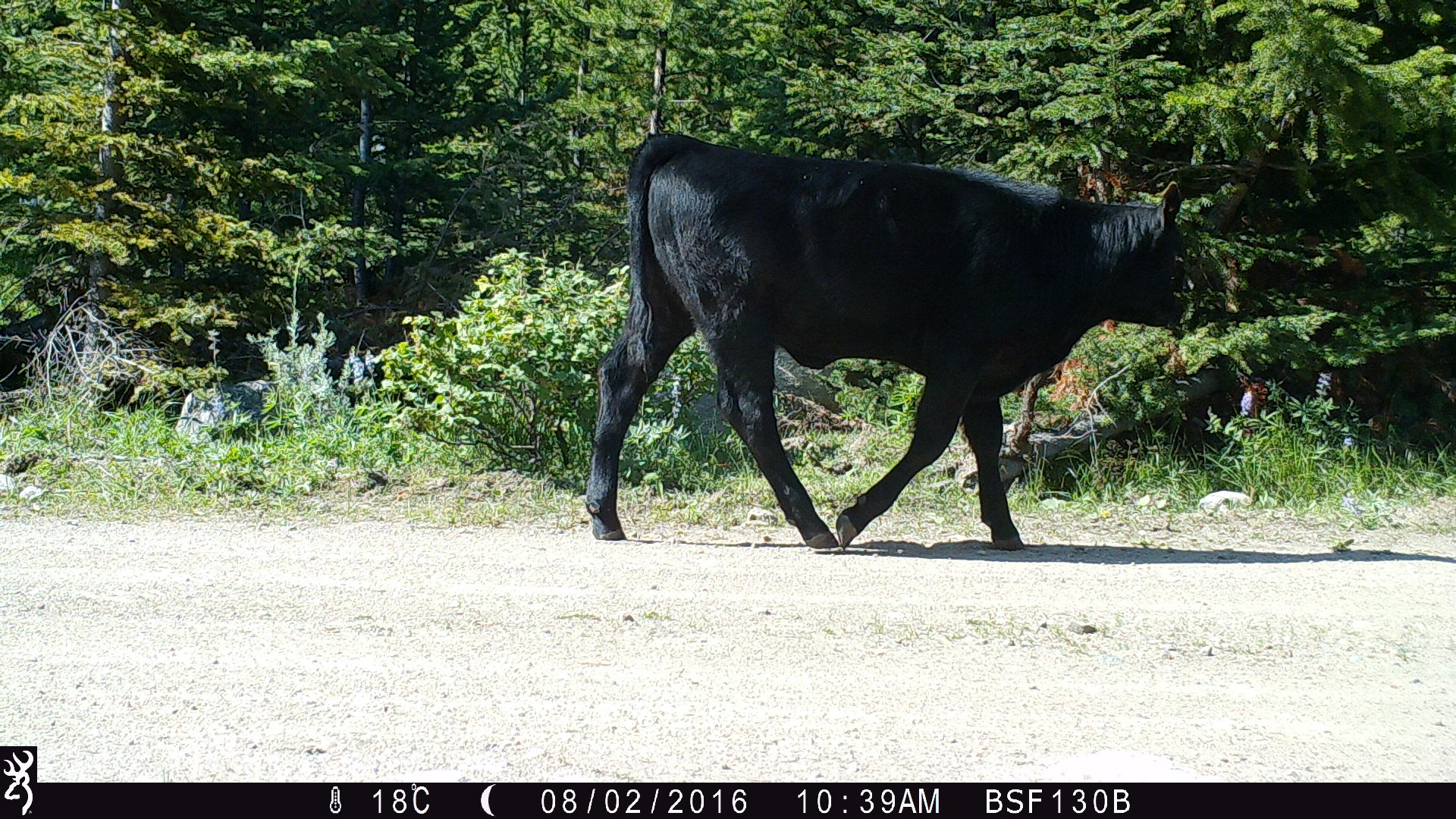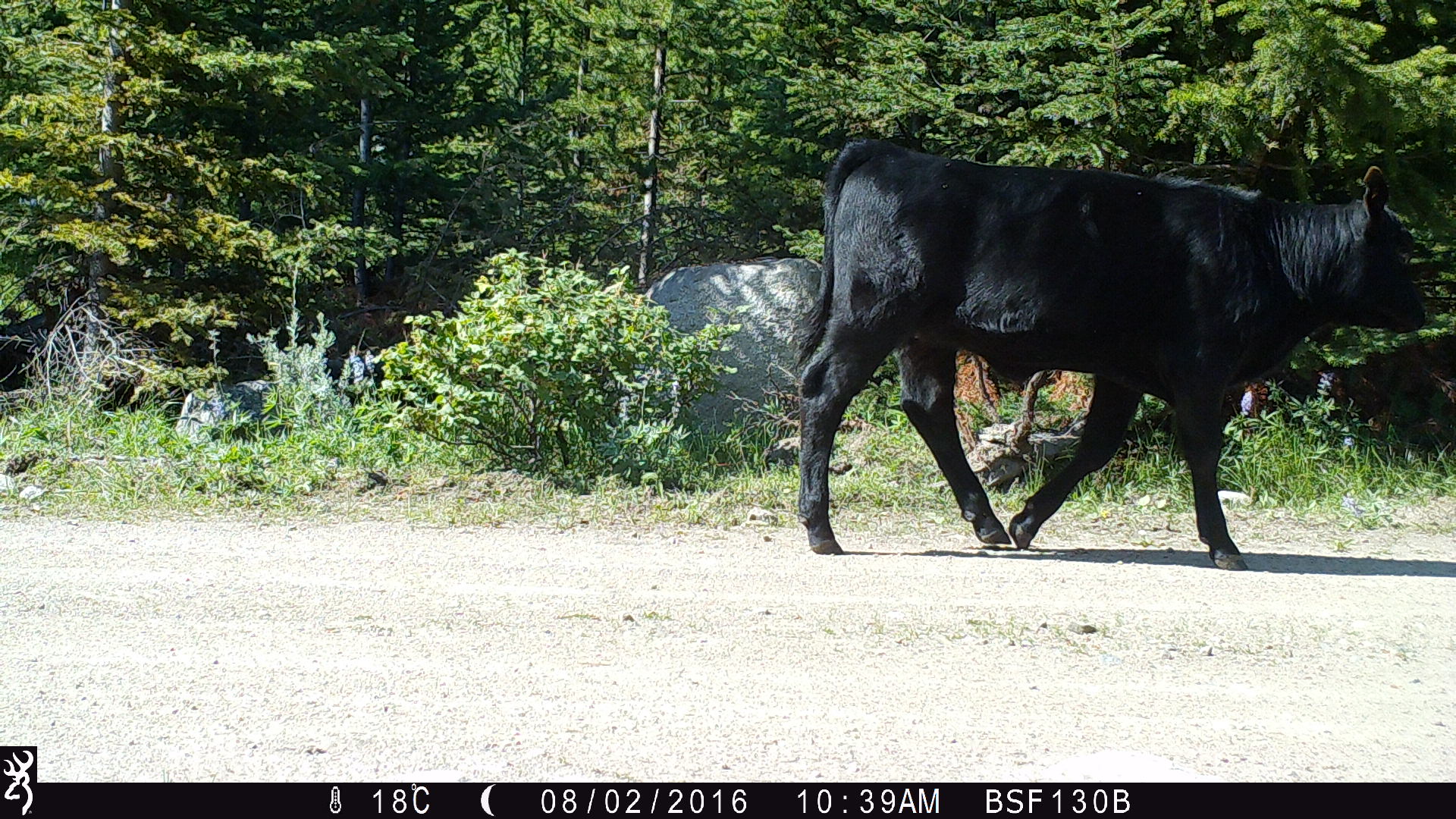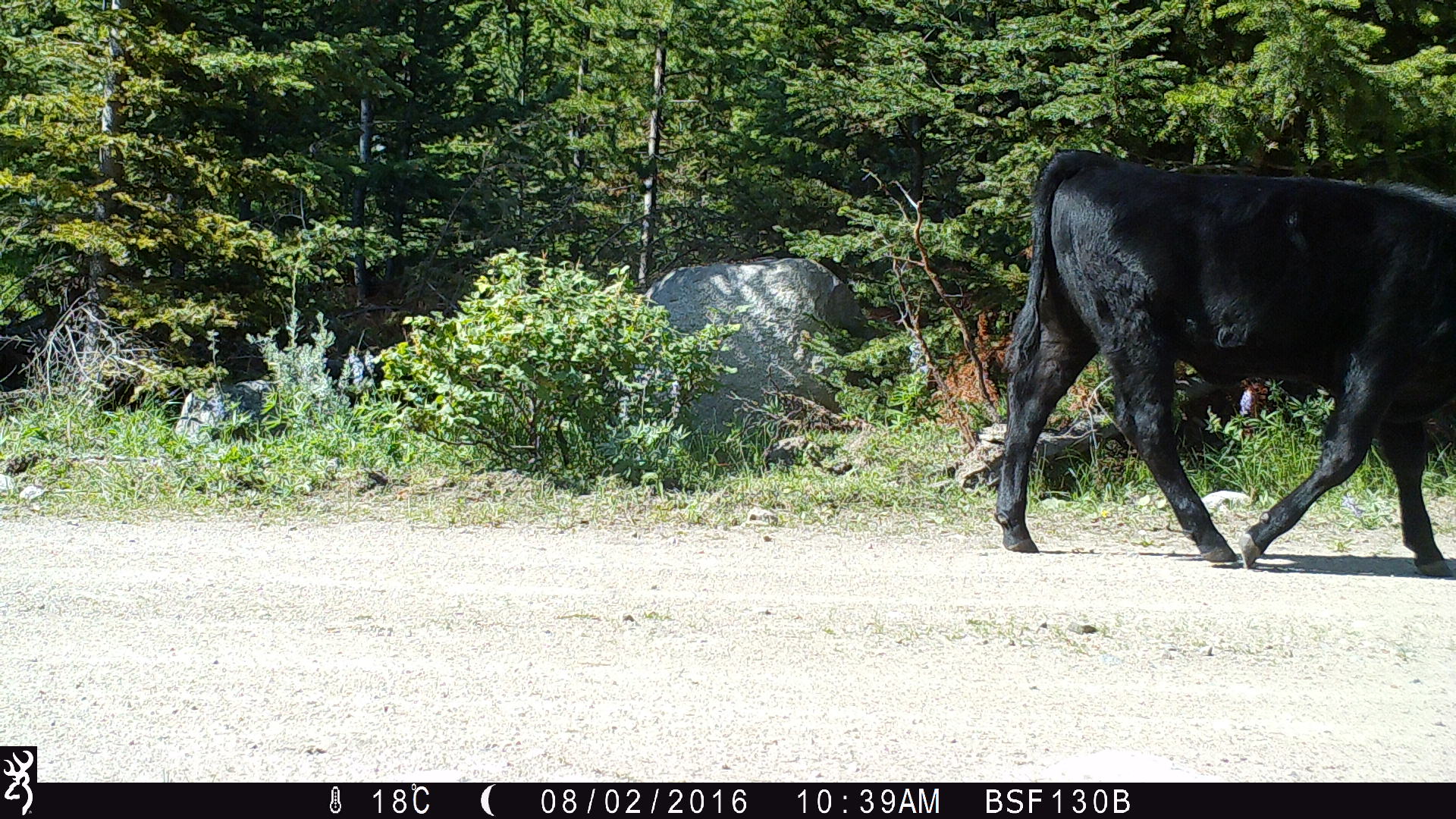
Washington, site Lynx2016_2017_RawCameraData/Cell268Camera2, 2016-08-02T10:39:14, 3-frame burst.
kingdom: Animalia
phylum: Chordata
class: Mammalia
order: Artiodactyla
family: Bovidae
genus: Bos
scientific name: Bos taurus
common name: domestic cattle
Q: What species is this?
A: Domestic cattle (Bos taurus).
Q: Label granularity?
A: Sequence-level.